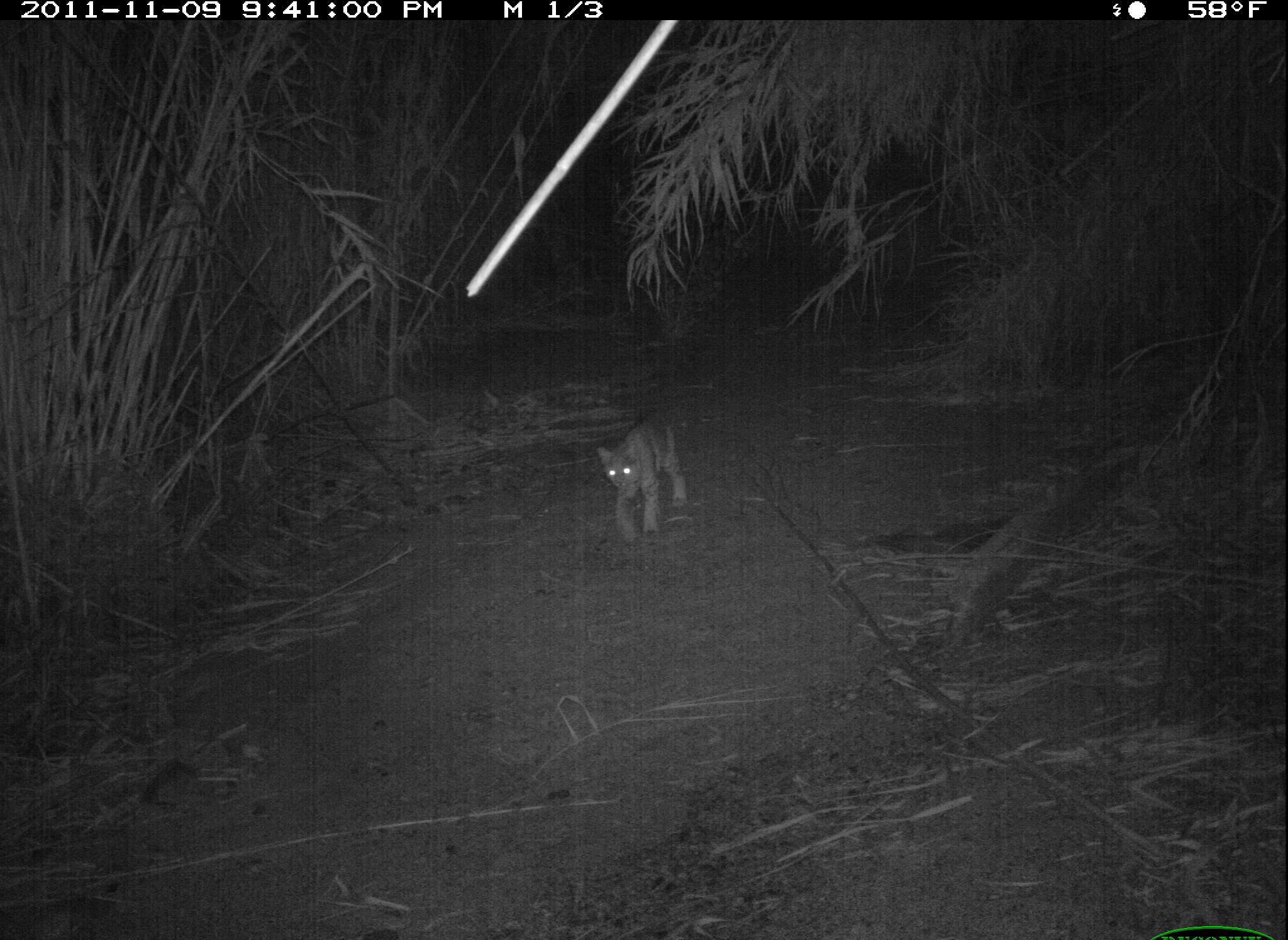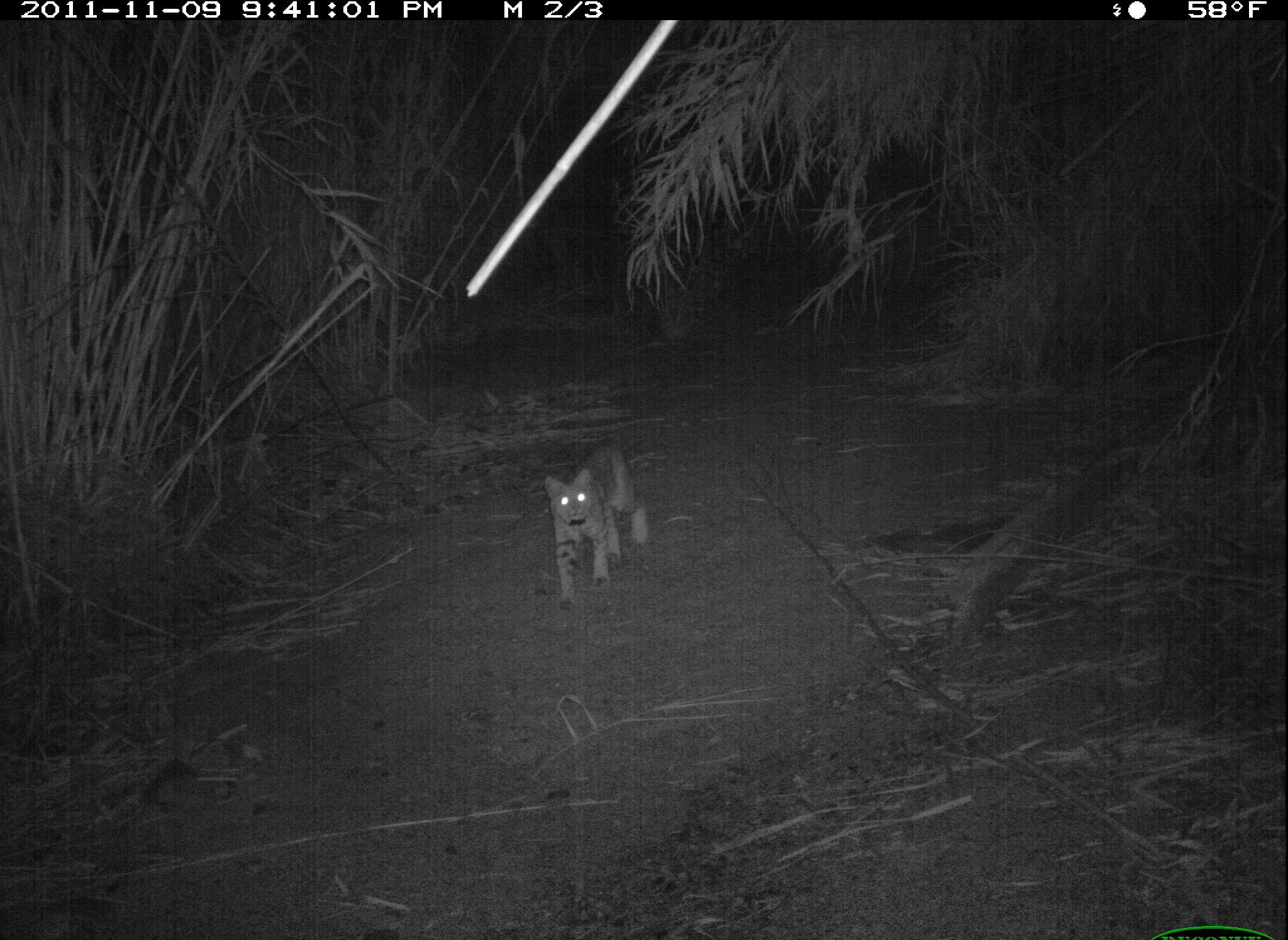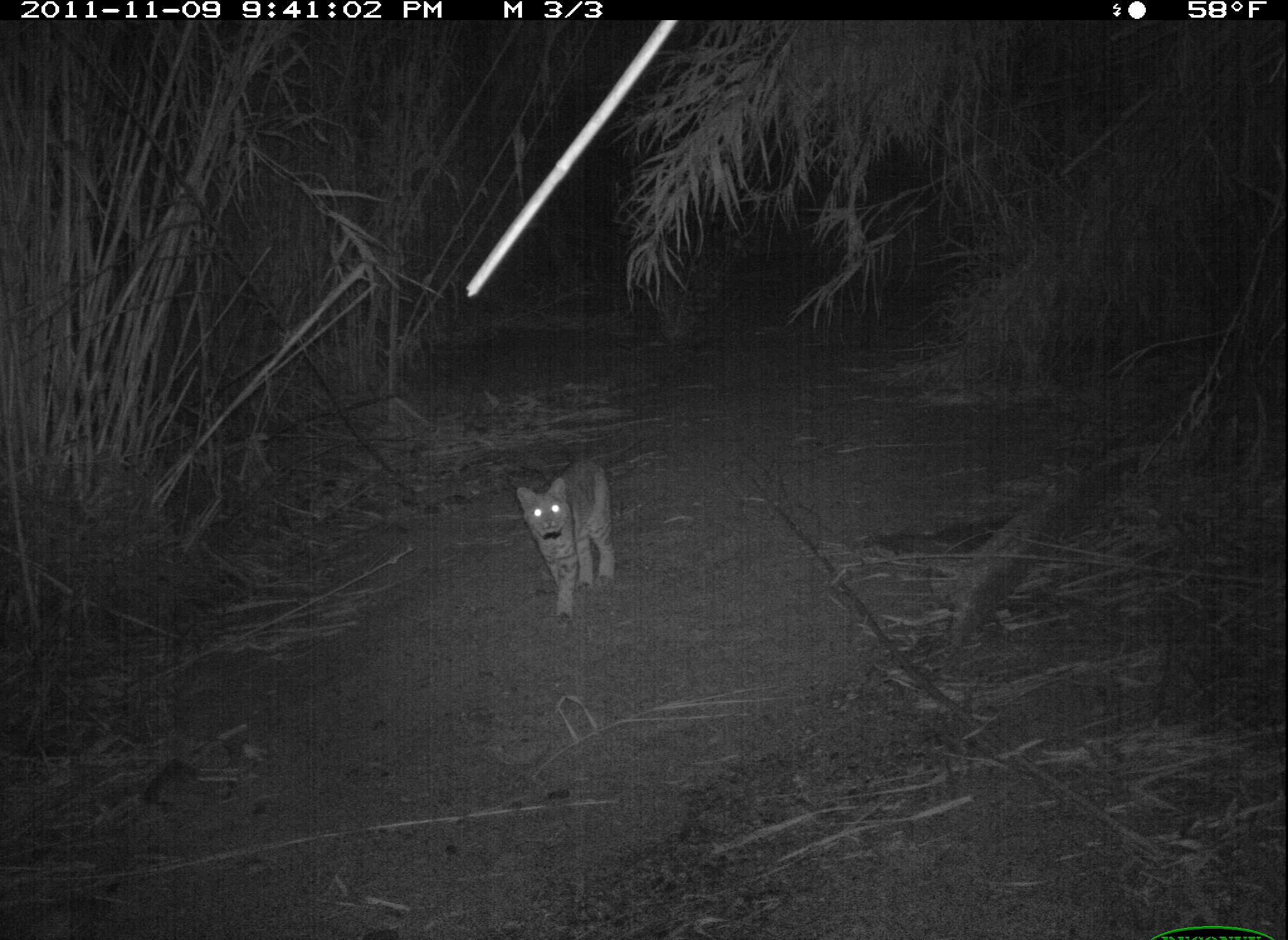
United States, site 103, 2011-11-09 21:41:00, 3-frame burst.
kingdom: Animalia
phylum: Chordata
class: Mammalia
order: Carnivora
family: Felidae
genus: Lynx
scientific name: Lynx rufus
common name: bobcat